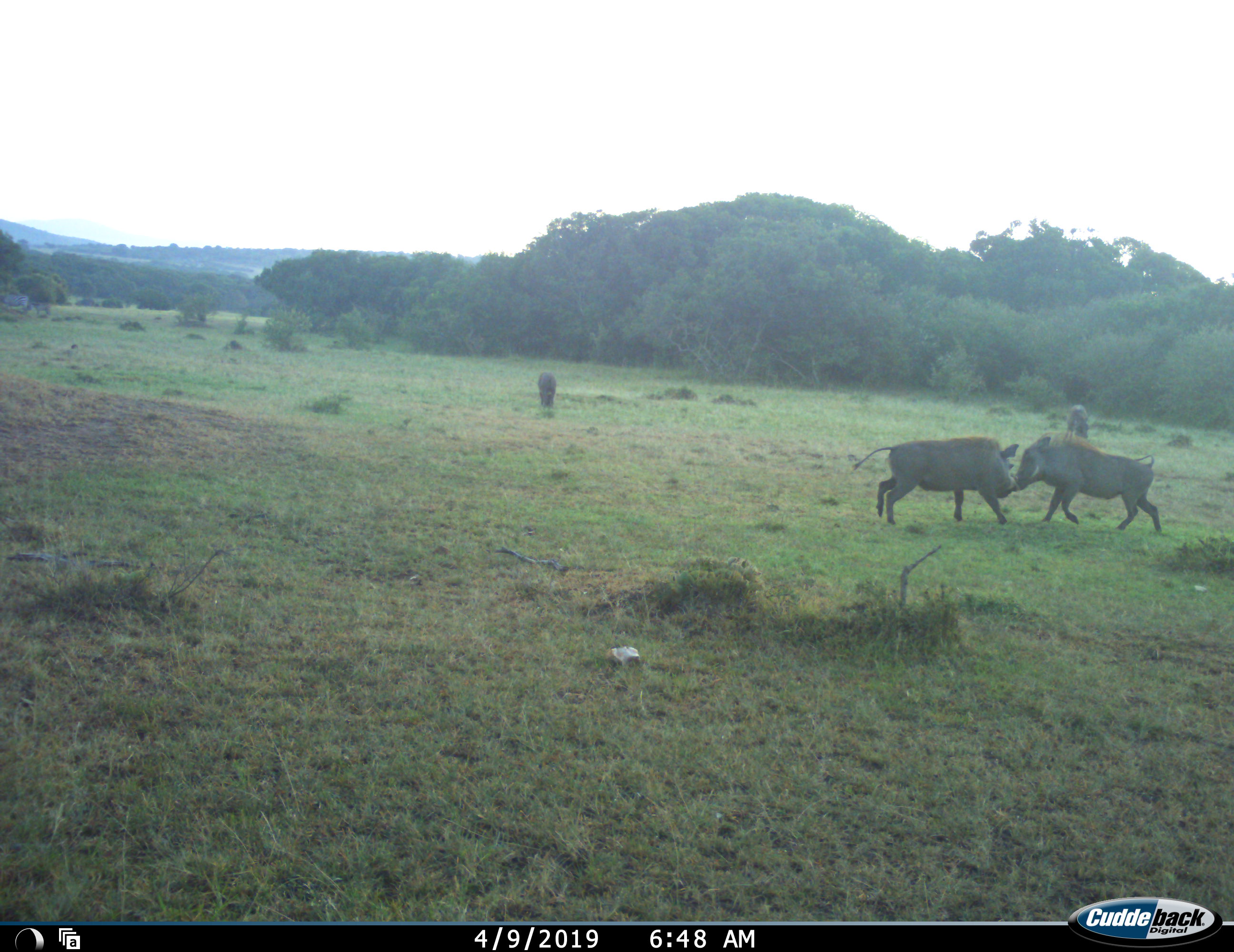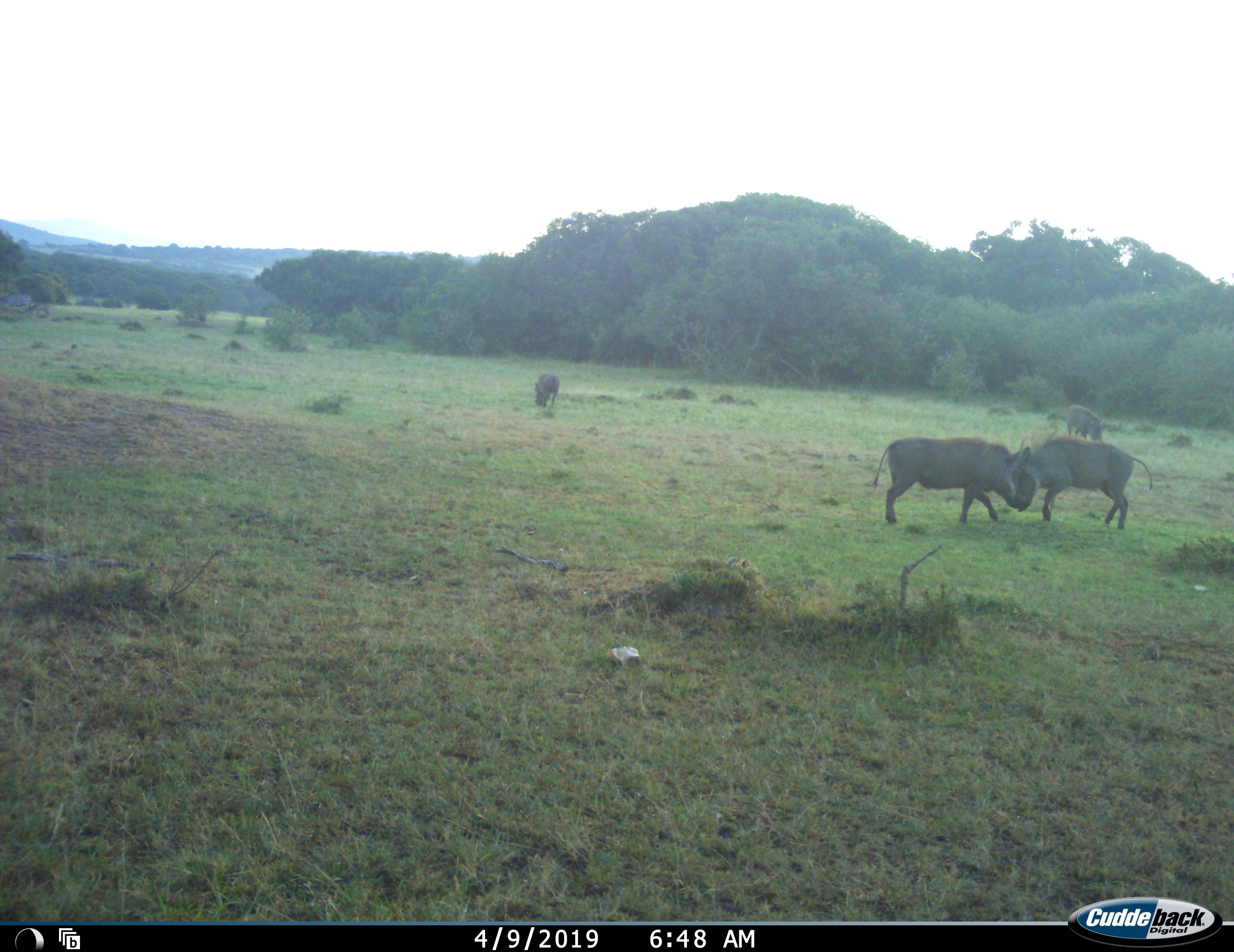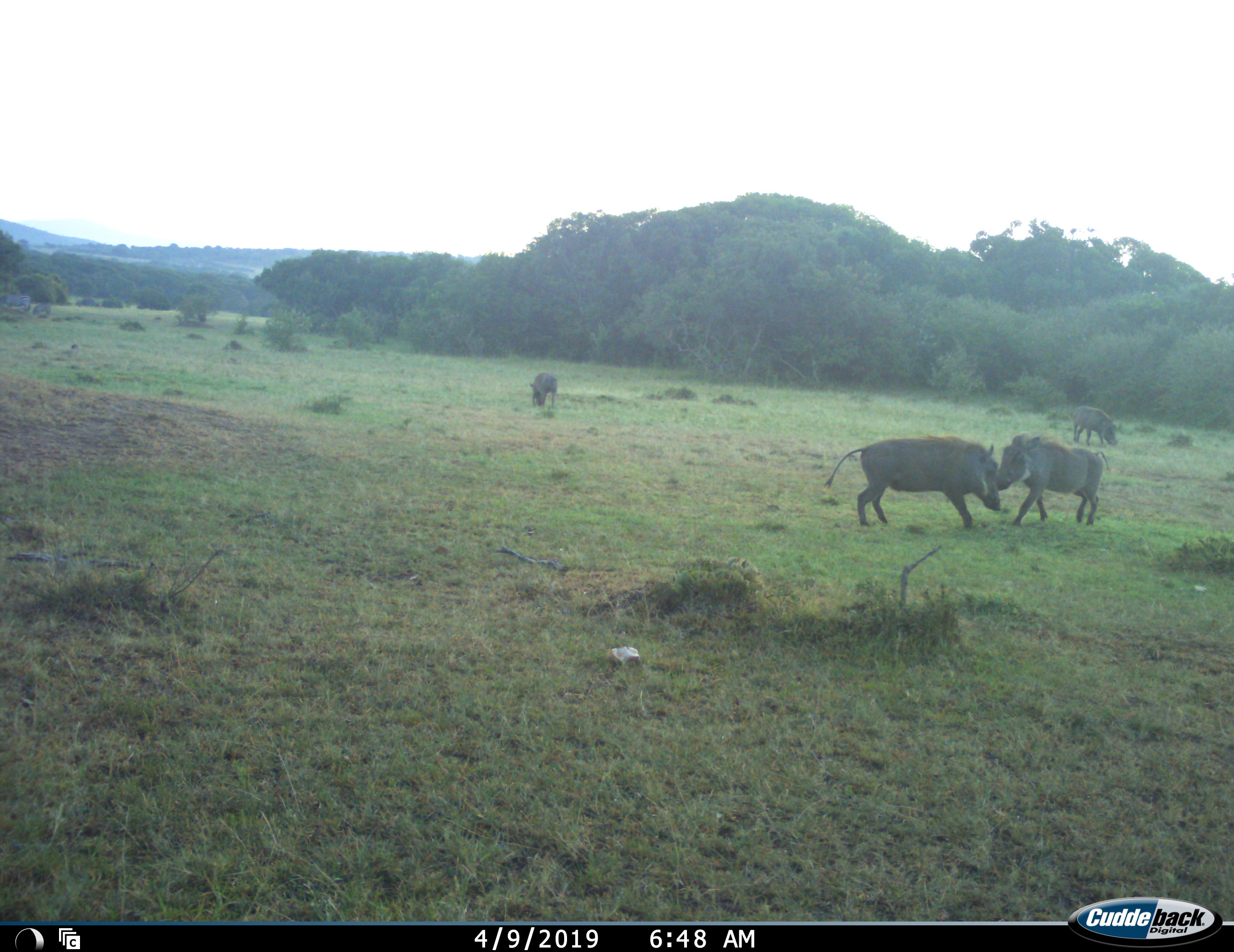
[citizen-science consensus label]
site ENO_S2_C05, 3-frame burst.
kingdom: Animalia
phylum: Chordata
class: Mammalia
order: Artiodactyla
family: Suidae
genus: Phacochoerus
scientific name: Phacochoerus africanus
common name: warthog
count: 4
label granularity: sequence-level